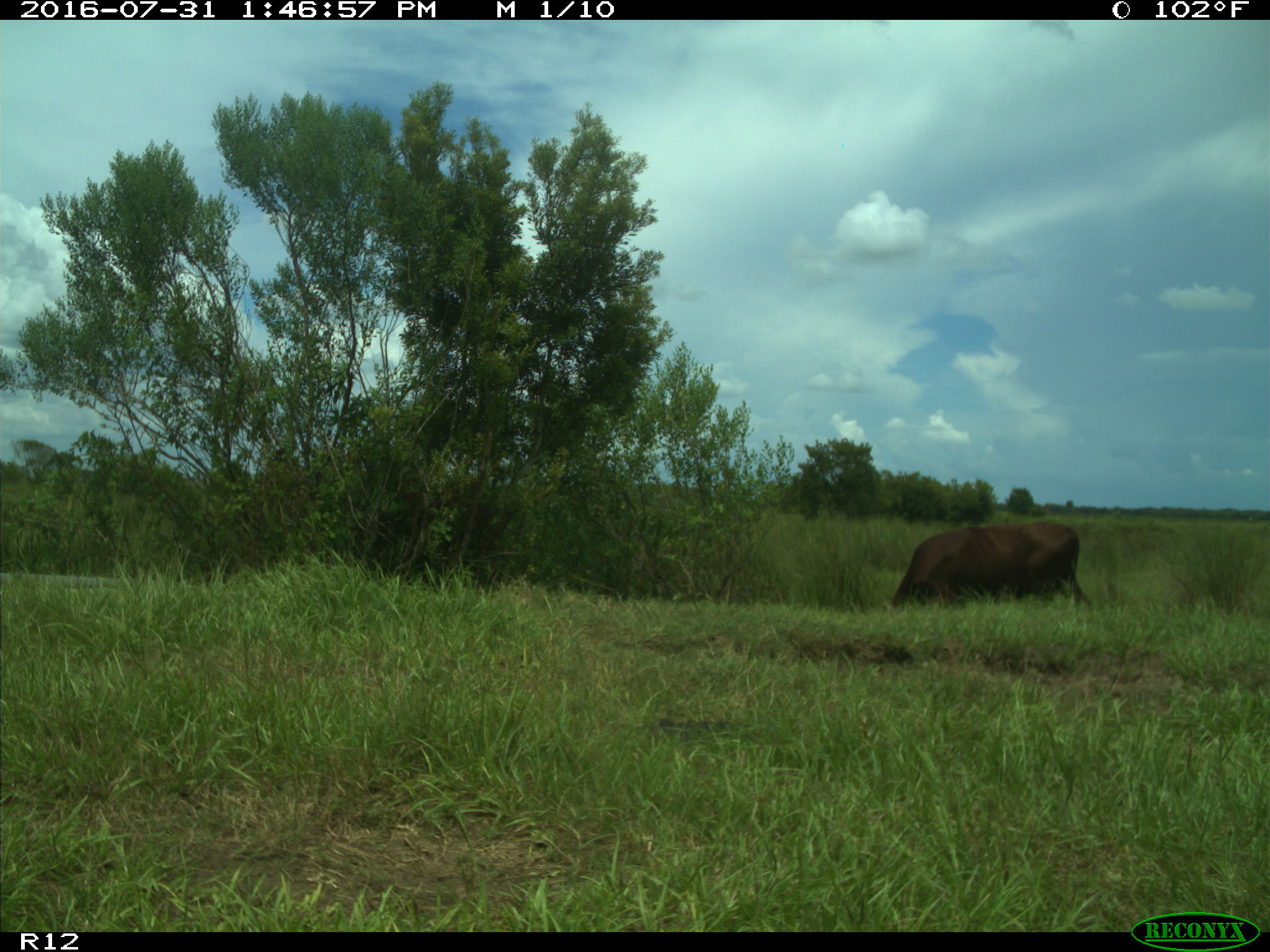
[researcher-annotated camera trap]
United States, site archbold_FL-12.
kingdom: Animalia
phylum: Chordata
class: Mammalia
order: Artiodactyla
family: Bovidae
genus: Bos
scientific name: Bos taurus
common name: domestic cow